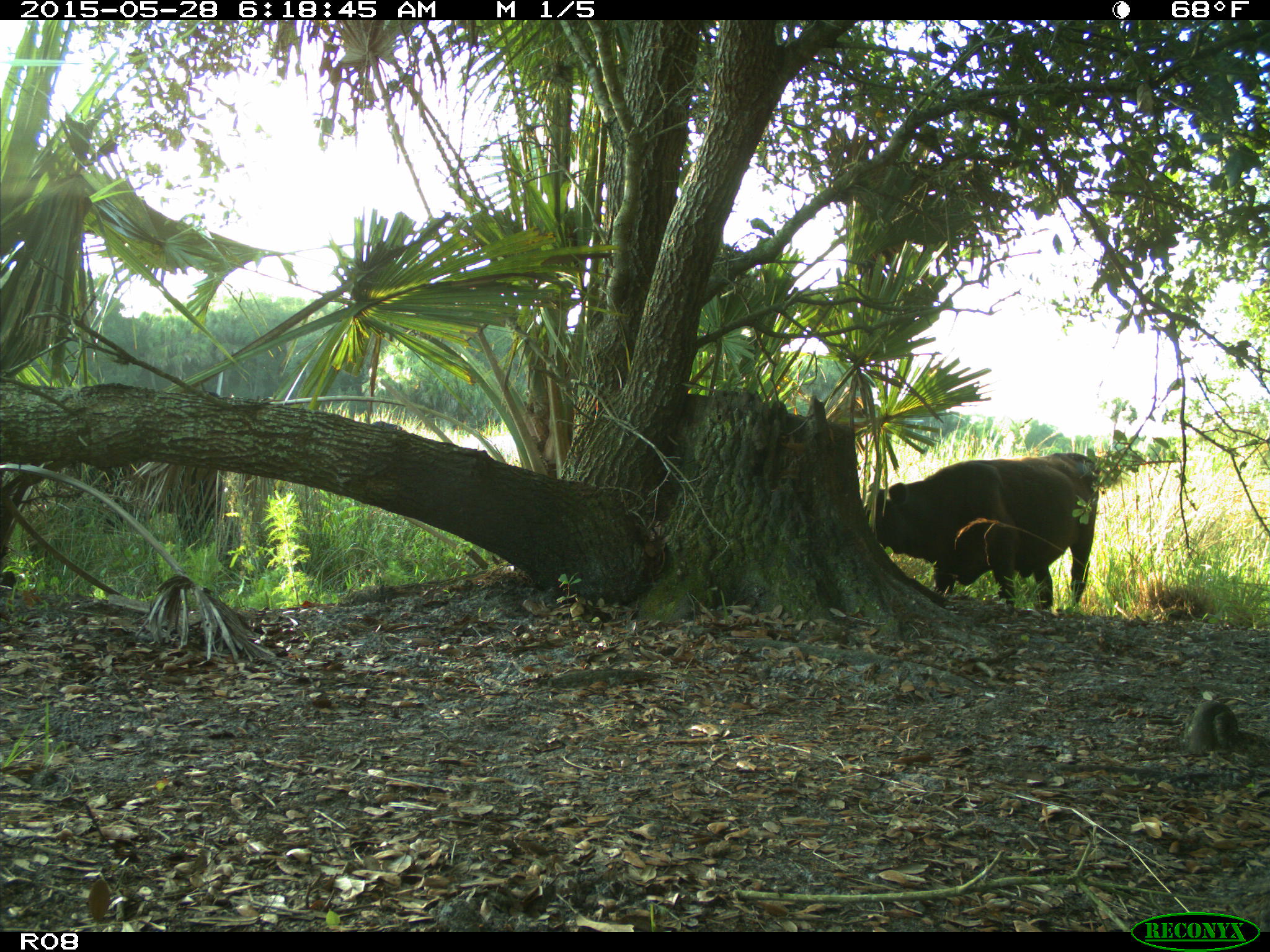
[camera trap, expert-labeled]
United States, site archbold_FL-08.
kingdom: Animalia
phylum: Chordata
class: Mammalia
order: Artiodactyla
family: Bovidae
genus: Bos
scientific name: Bos taurus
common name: domestic cow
Bos taurus (domestic cow).